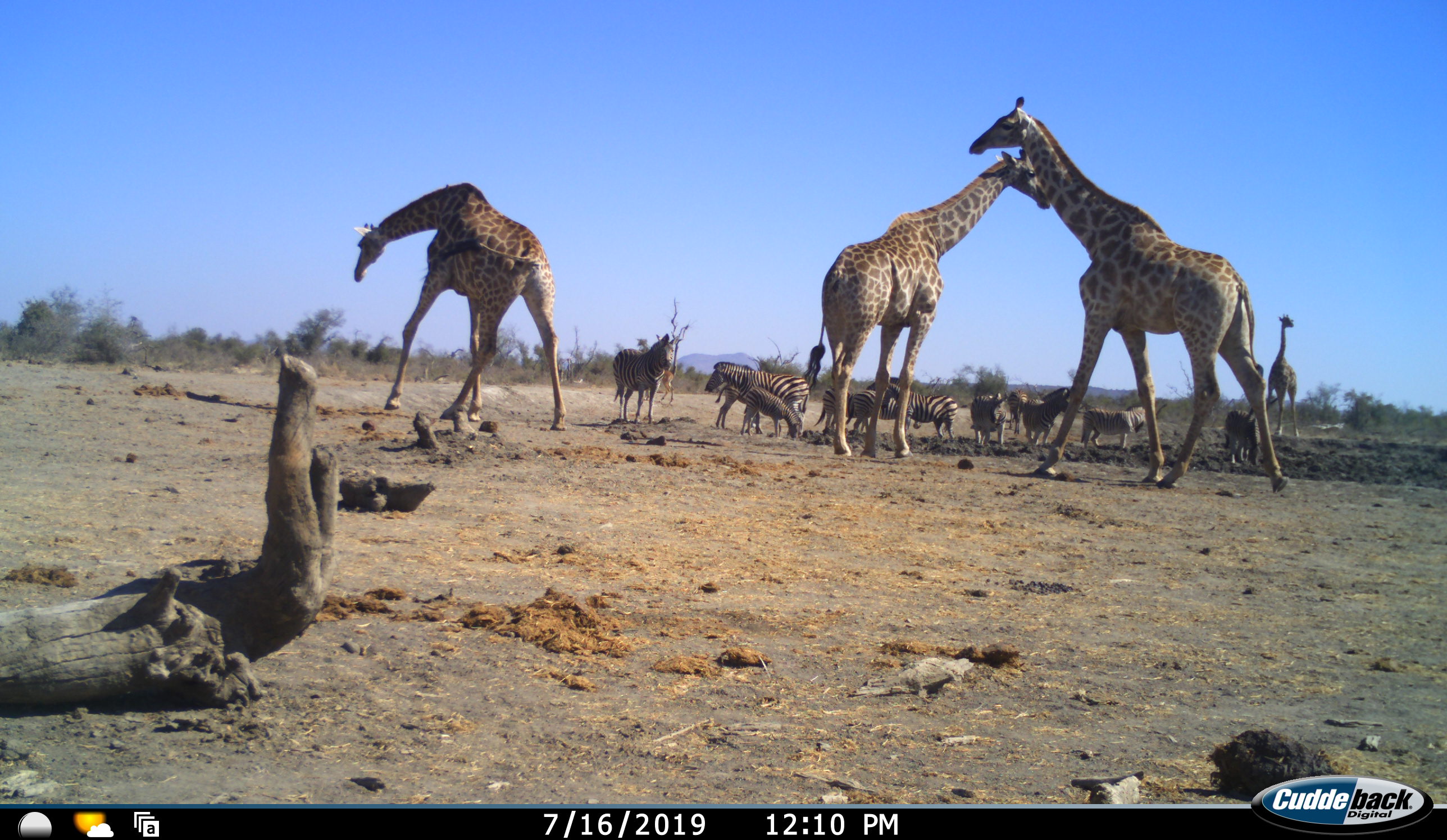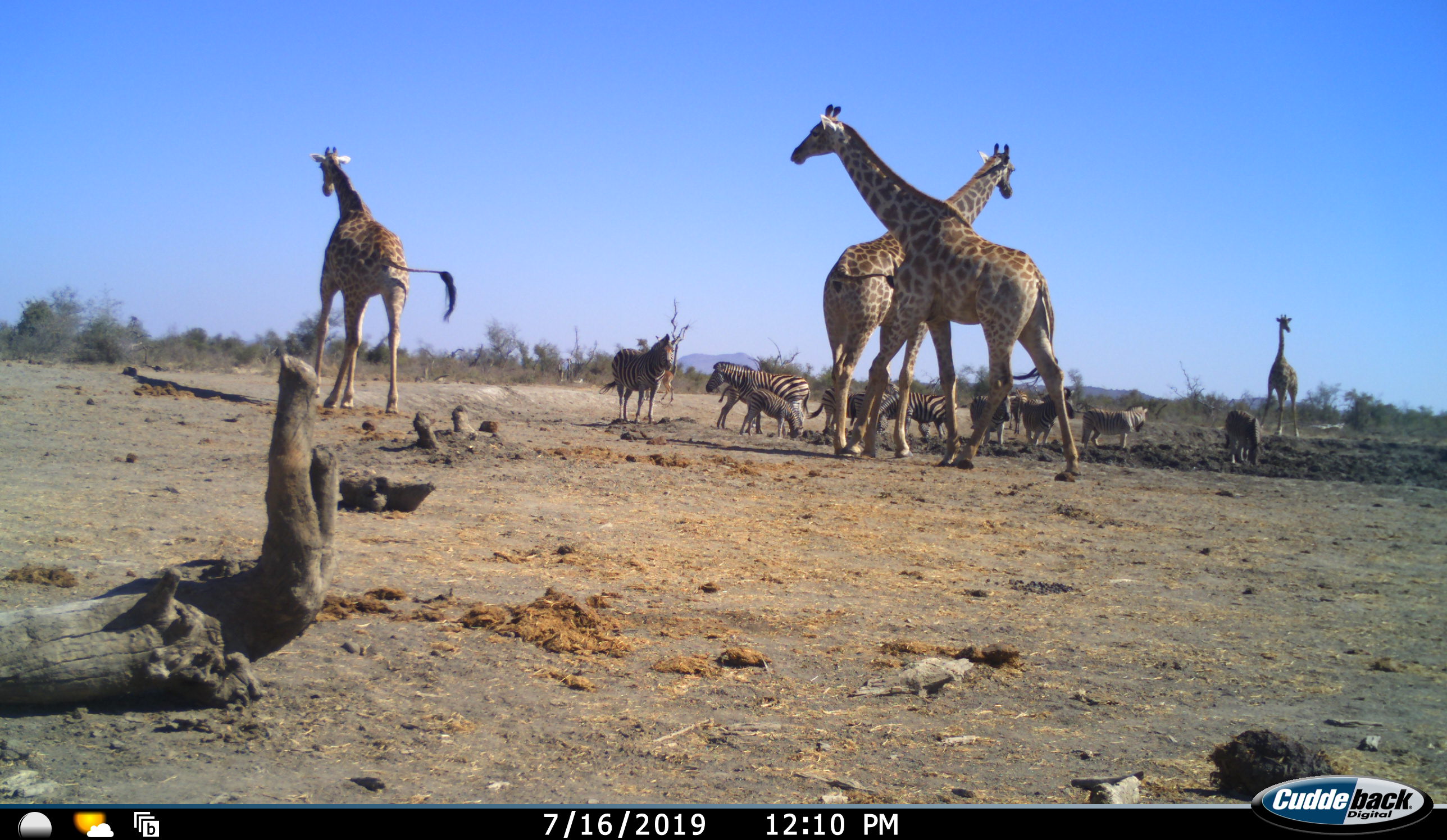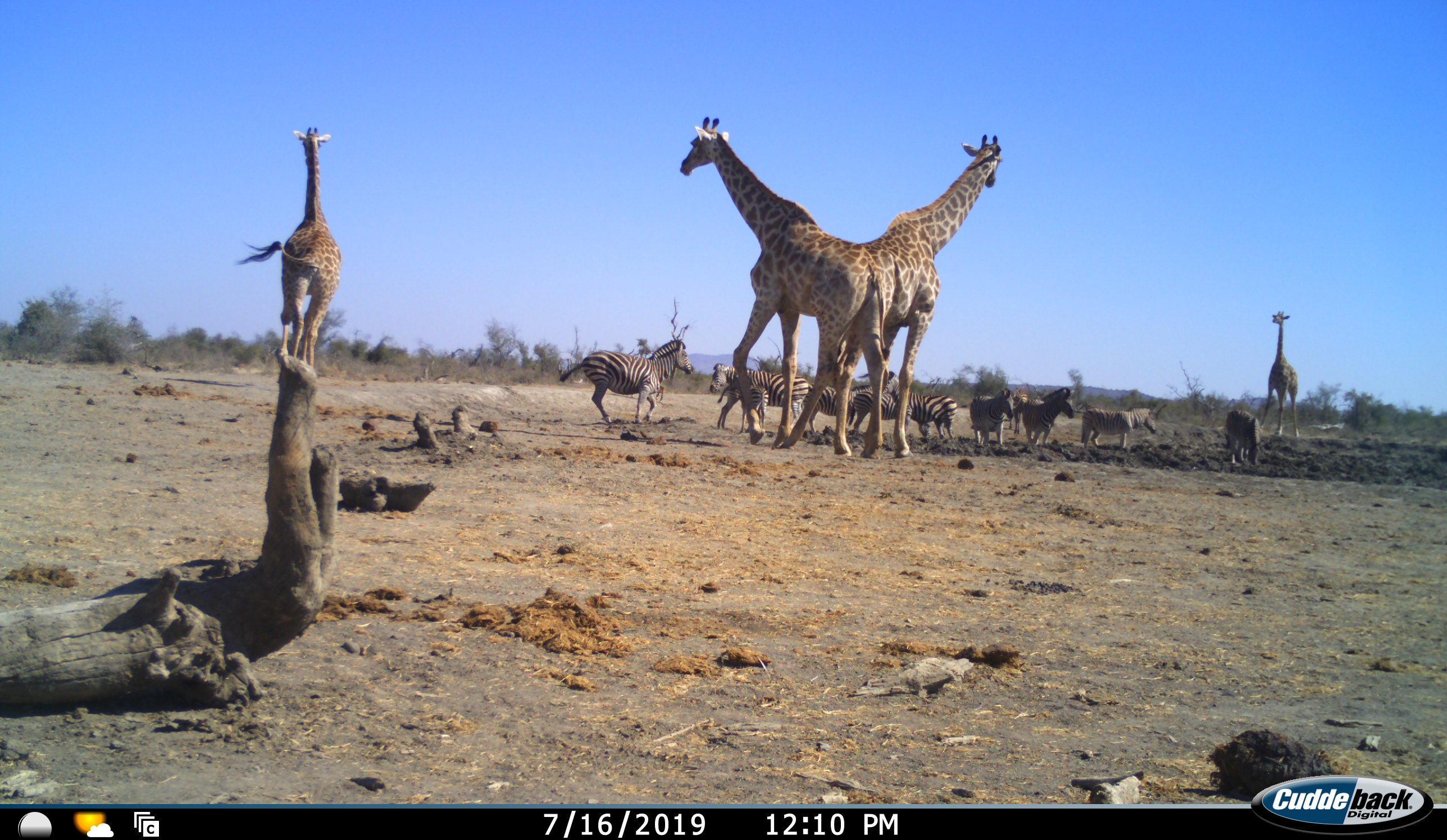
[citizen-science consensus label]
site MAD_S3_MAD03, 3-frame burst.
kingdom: Animalia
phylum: Chordata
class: Mammalia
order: Artiodactyla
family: Giraffidae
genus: Giraffa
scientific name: Giraffa camelopardalis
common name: giraffe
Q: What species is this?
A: Giraffe (Giraffa camelopardalis).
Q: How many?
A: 4.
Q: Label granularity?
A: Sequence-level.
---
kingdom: Animalia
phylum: Chordata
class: Mammalia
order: Perissodactyla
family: Equidae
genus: Equus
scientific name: Equus quagga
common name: plains zebra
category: zebraplains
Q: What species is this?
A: Zebraplains (plains zebra) (Equus quagga).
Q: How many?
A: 11-50.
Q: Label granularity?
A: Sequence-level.